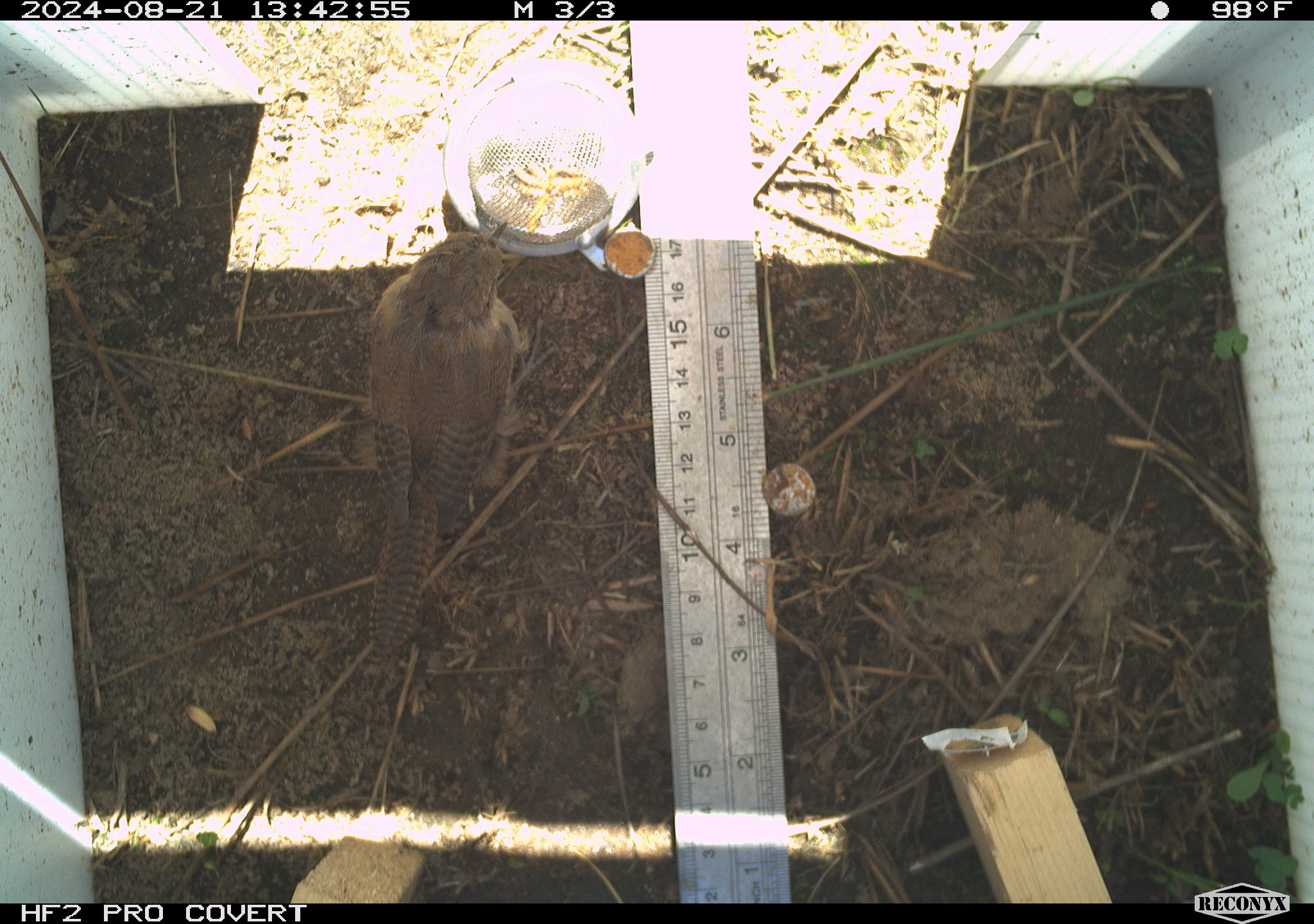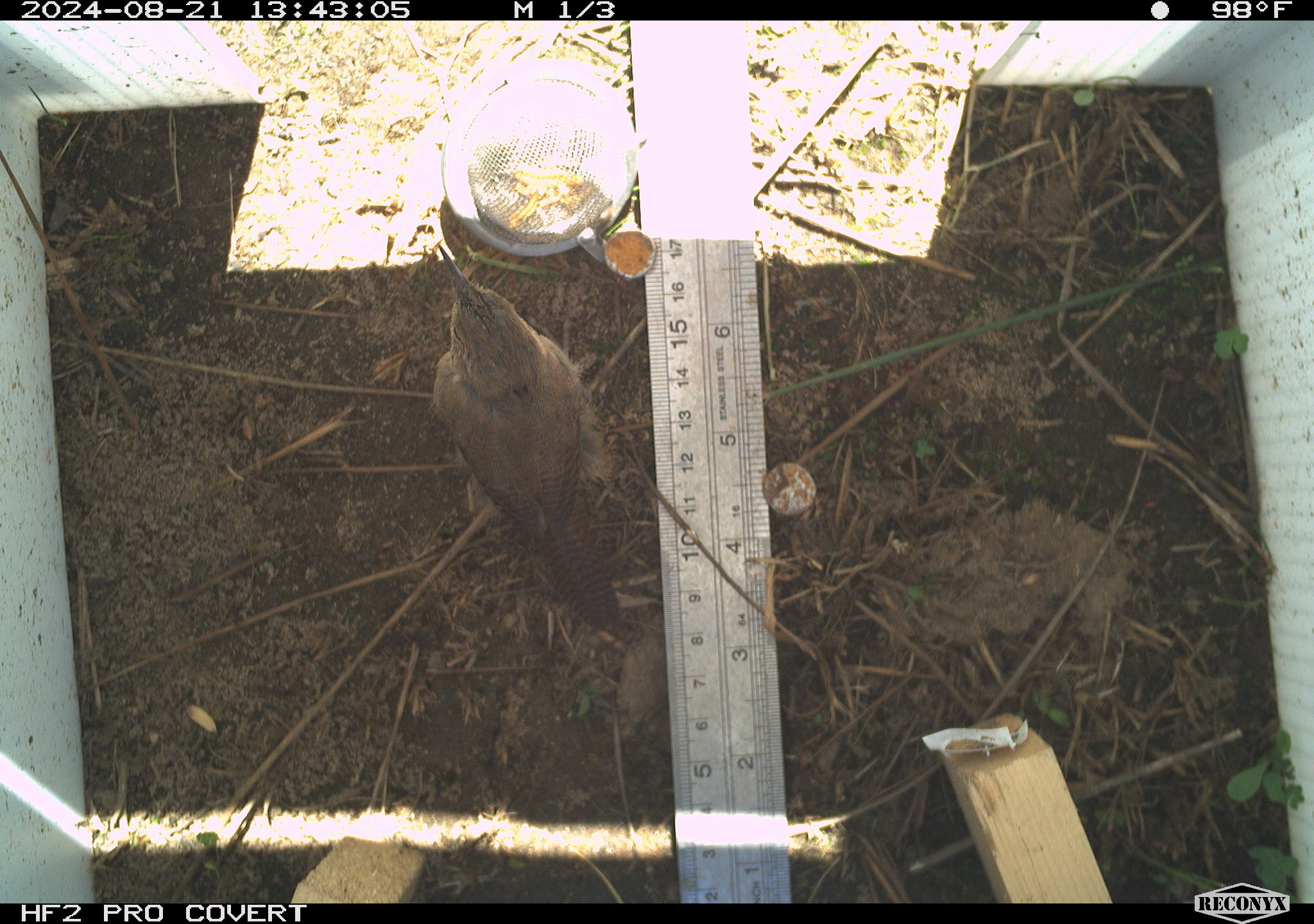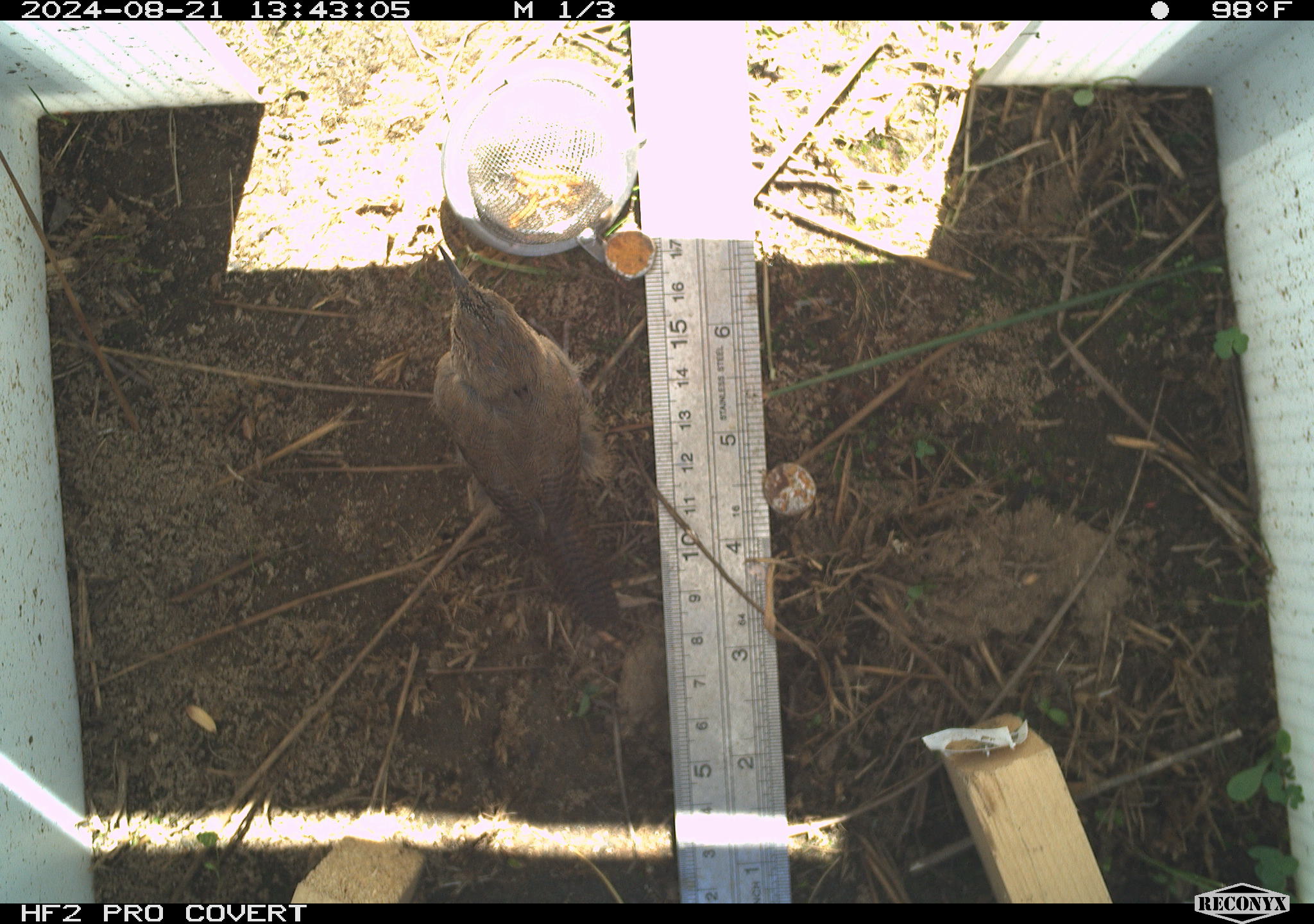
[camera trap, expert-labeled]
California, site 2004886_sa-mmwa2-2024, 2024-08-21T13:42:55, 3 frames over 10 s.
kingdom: Animalia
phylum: Chordata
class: Aves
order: Passeriformes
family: Troglodytidae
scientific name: Troglodytidae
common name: wren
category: troglodytidae family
Troglodytidae family (wren) (Troglodytidae).